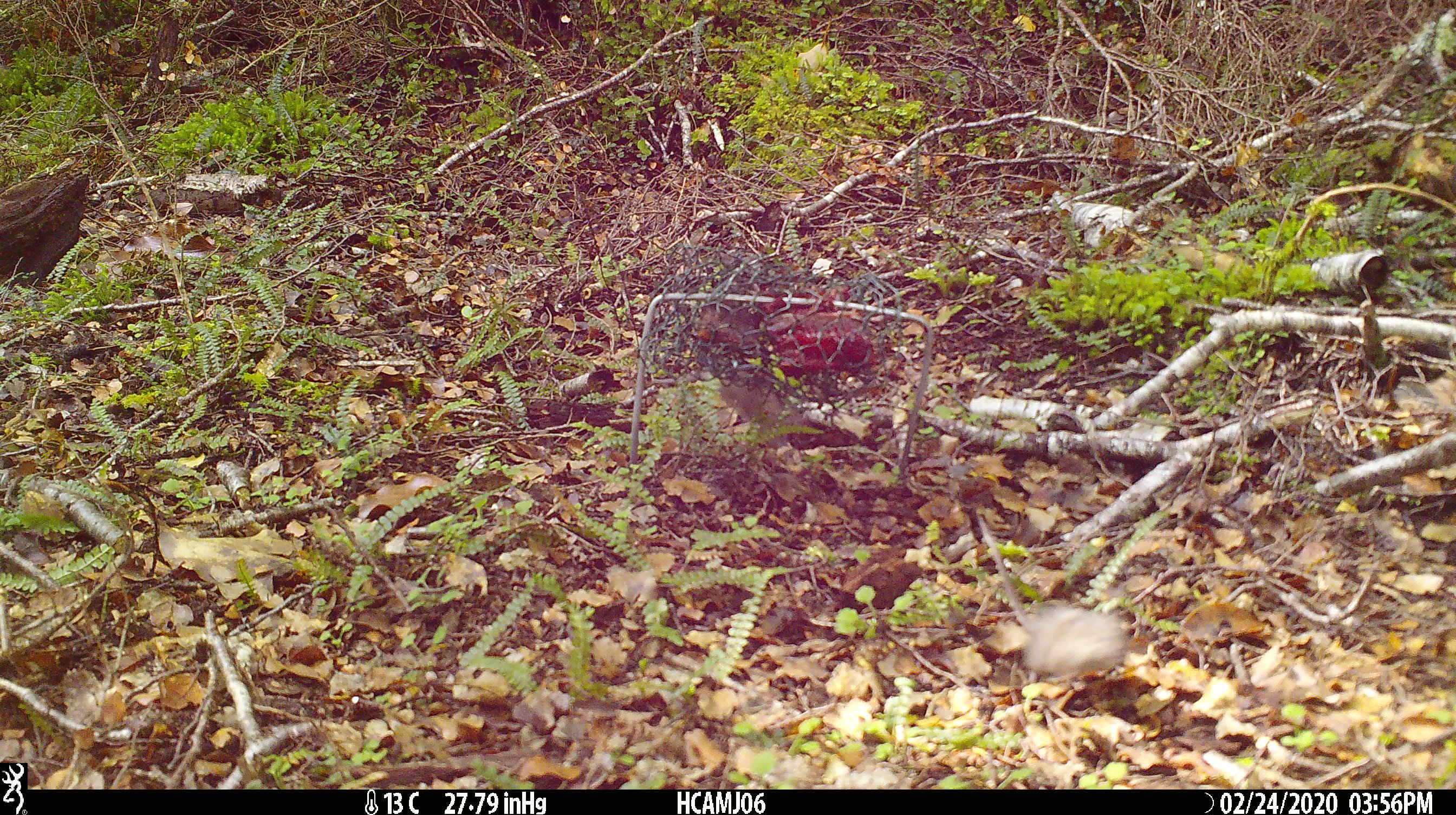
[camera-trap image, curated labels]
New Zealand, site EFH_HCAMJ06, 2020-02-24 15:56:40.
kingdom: Animalia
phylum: Chordata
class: Mammalia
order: Rodentia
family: Muridae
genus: Mus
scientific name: Mus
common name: mouse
Mouse (Mus).